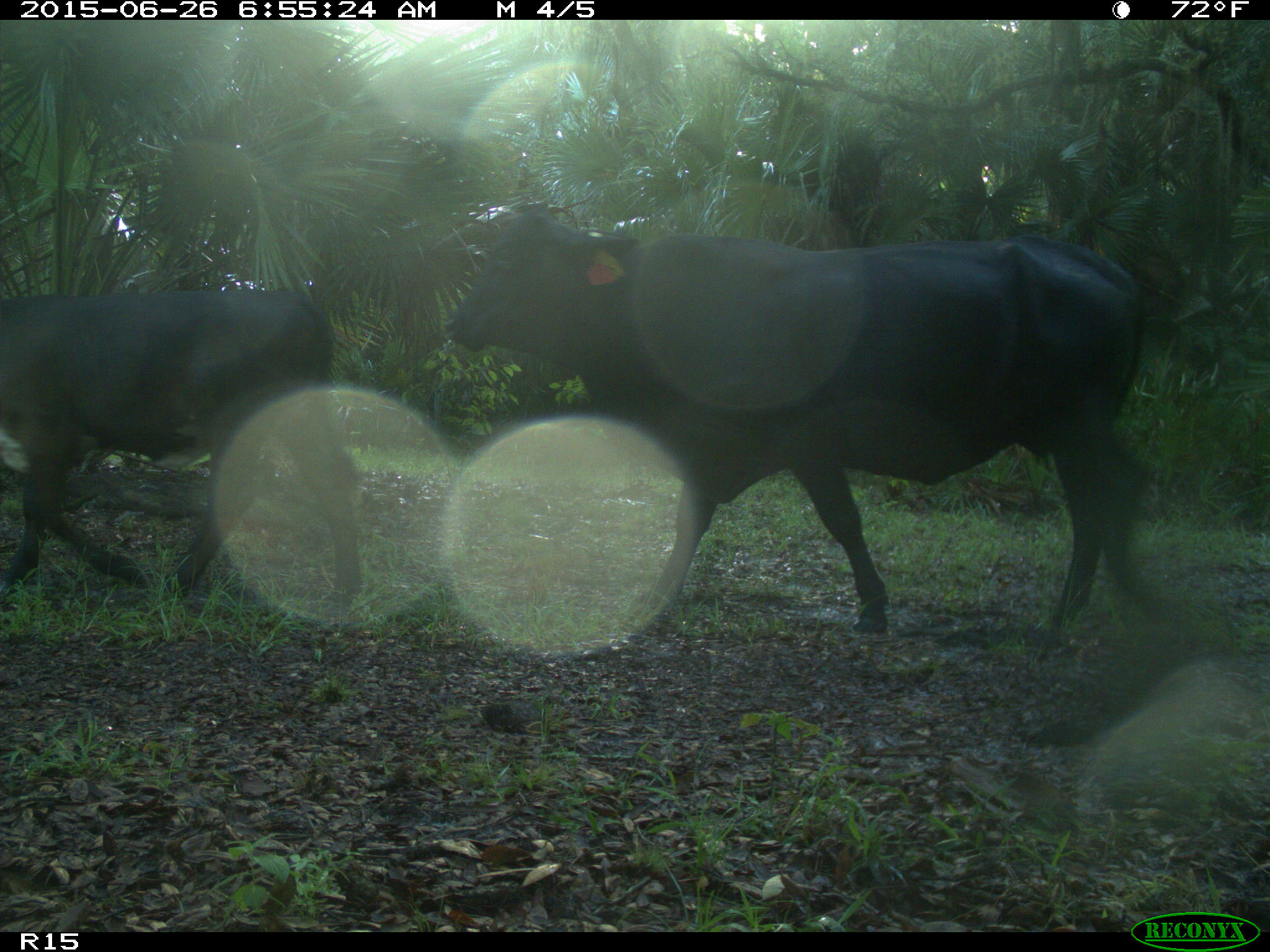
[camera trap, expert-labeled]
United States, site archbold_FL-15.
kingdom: Animalia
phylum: Chordata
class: Mammalia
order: Artiodactyla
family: Bovidae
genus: Bos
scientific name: Bos taurus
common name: domestic cow